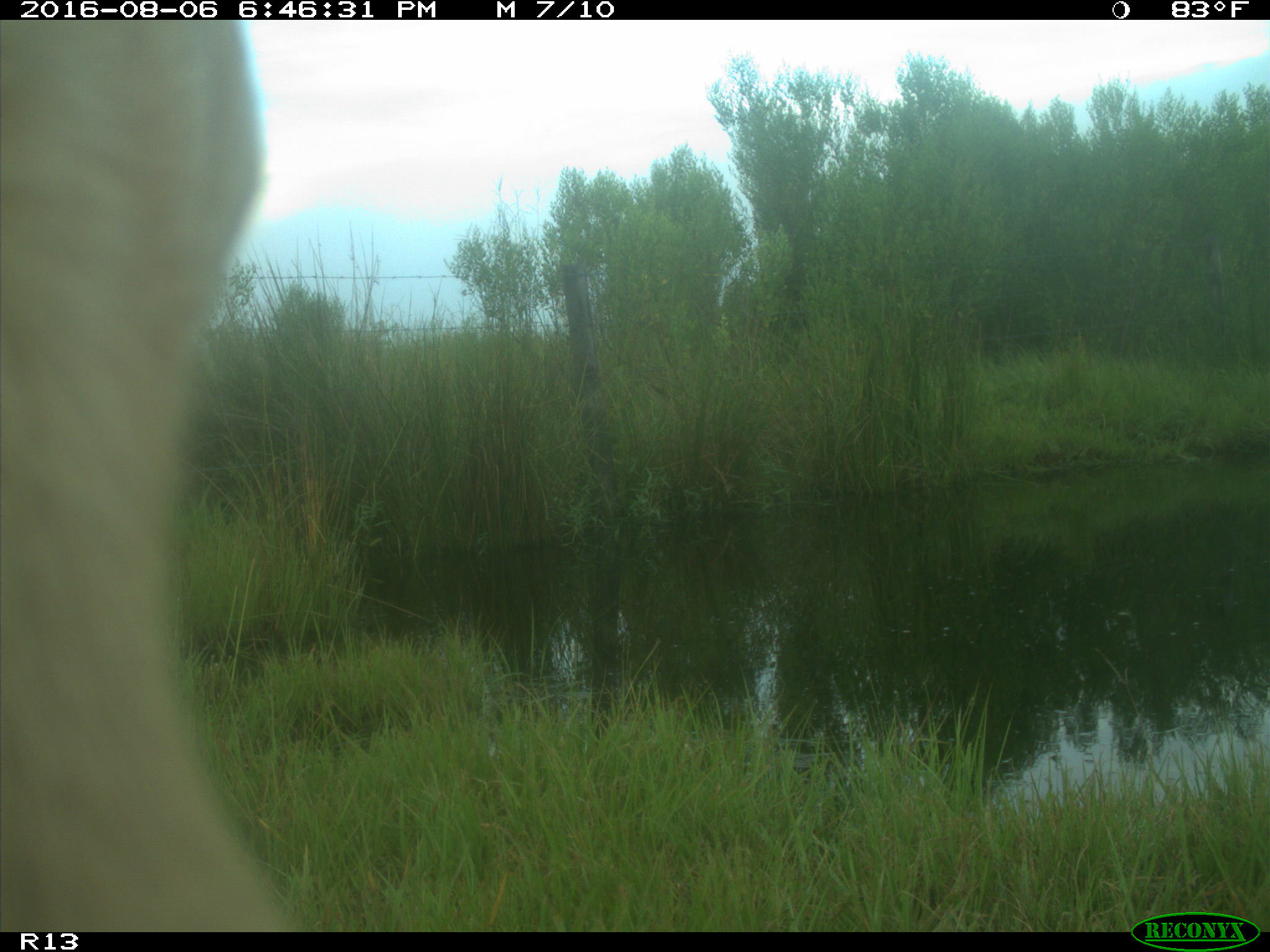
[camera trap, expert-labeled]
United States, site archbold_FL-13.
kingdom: Animalia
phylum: Chordata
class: Mammalia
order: Artiodactyla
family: Bovidae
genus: Bos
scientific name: Bos taurus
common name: domestic cow